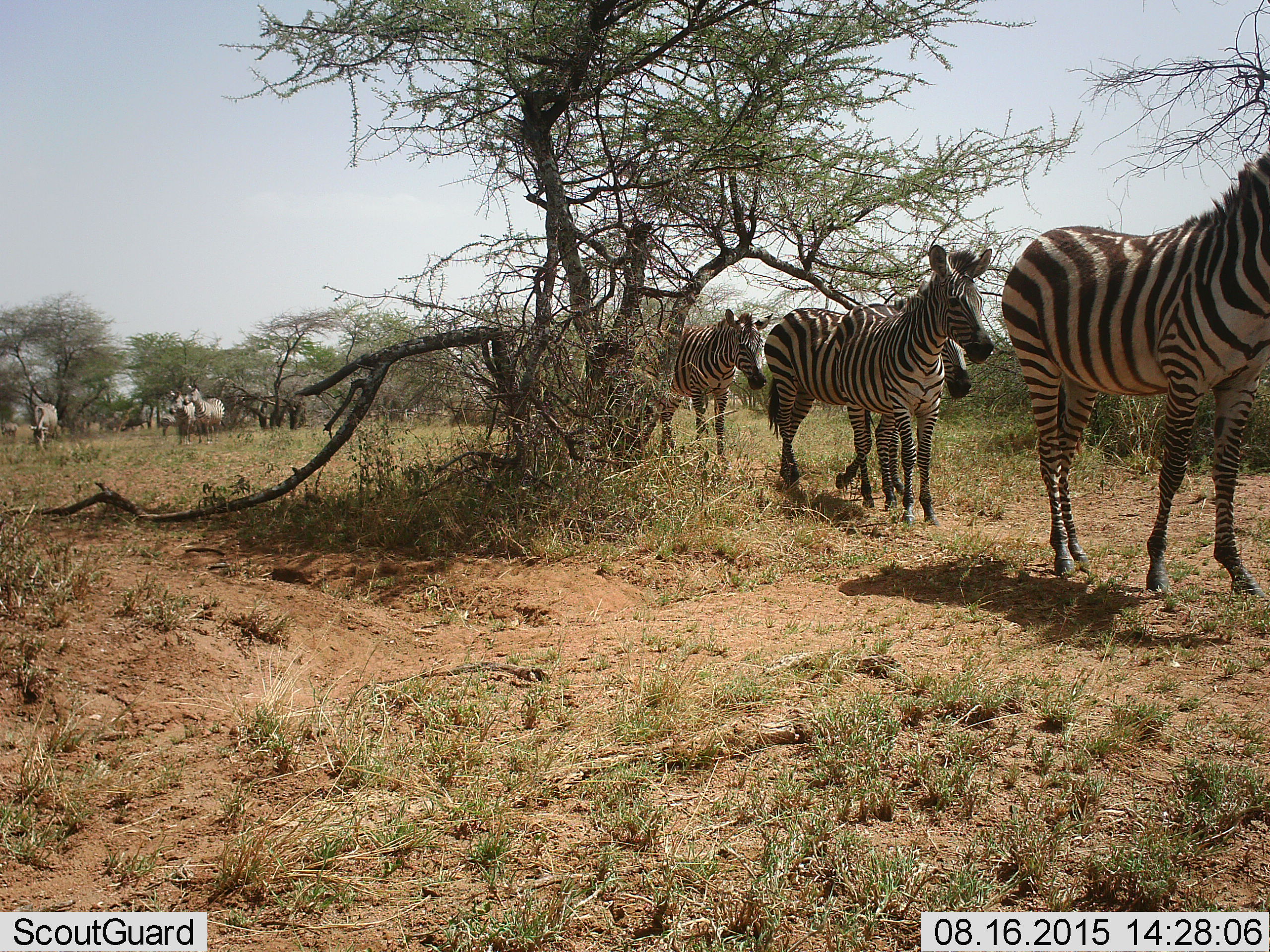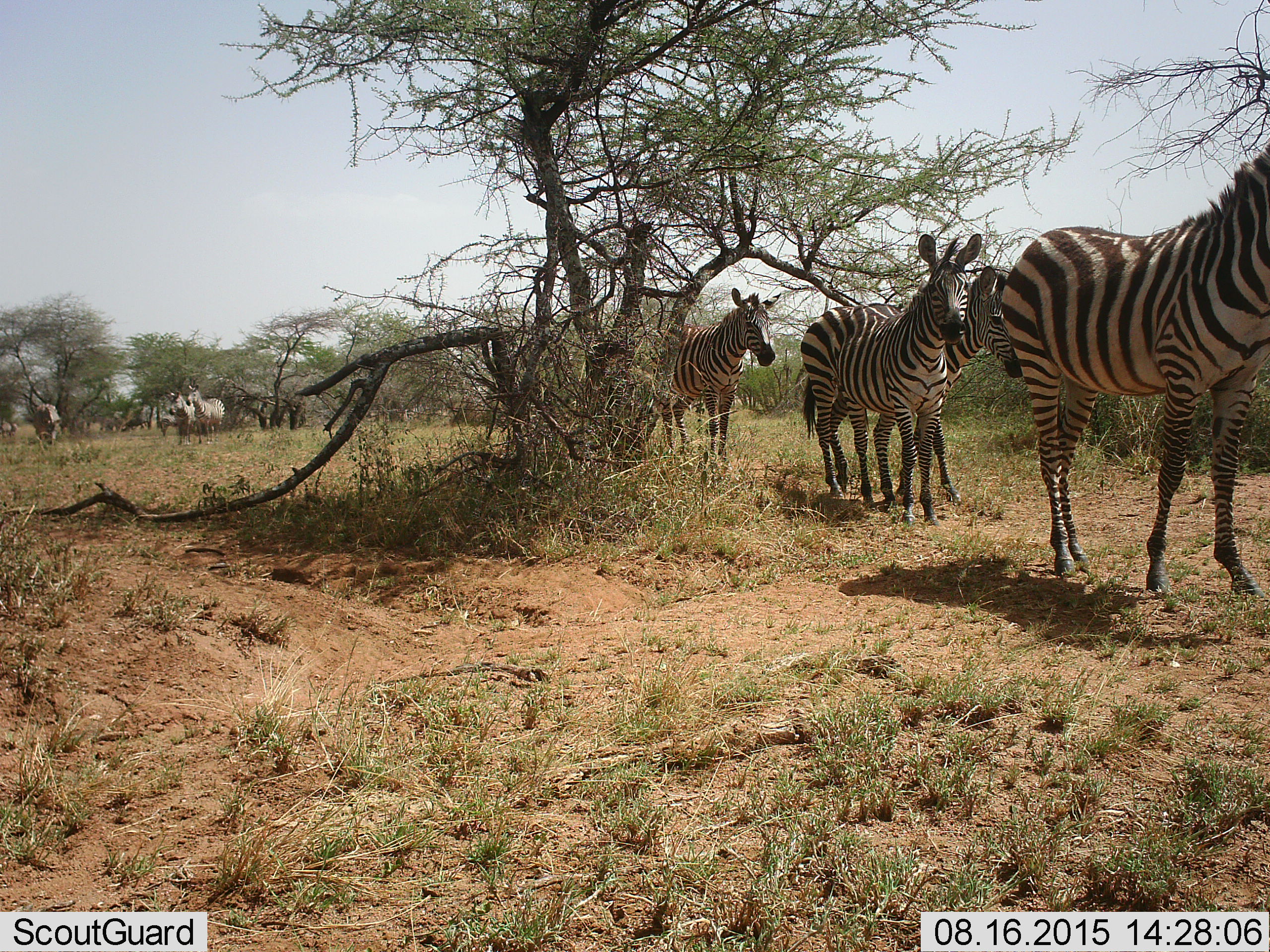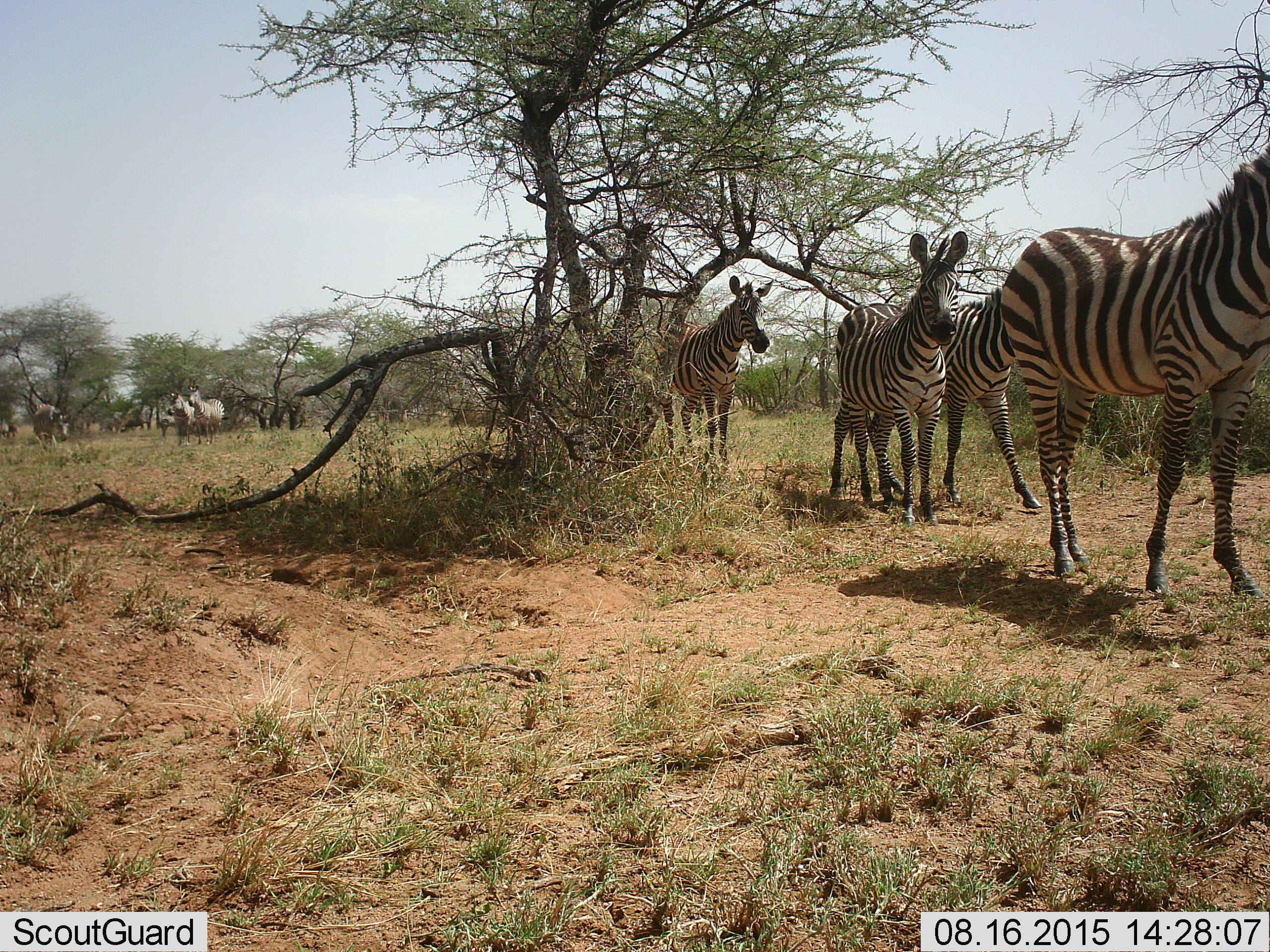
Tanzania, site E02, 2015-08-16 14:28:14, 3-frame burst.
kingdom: Animalia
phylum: Chordata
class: Mammalia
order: Perissodactyla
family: Equidae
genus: Equus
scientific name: Equus quagga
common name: plains zebra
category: zebra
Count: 8.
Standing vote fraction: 45%.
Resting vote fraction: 0%.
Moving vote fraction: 95%.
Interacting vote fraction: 0%.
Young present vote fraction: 10%.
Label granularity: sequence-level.